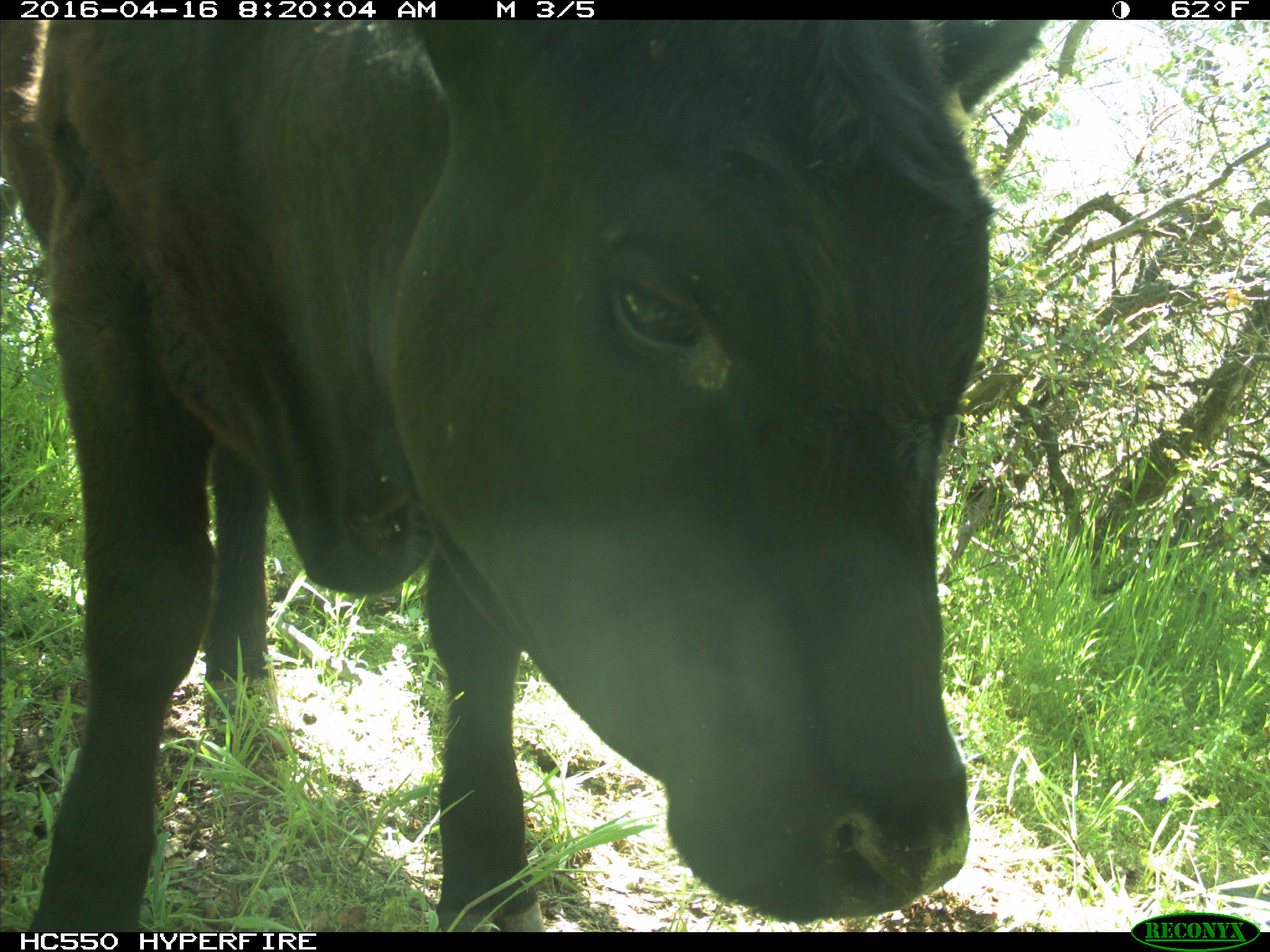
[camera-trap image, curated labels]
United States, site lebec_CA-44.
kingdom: Animalia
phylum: Chordata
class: Mammalia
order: Artiodactyla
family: Bovidae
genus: Bos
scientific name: Bos taurus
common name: domestic cow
Bos taurus (domestic cow).